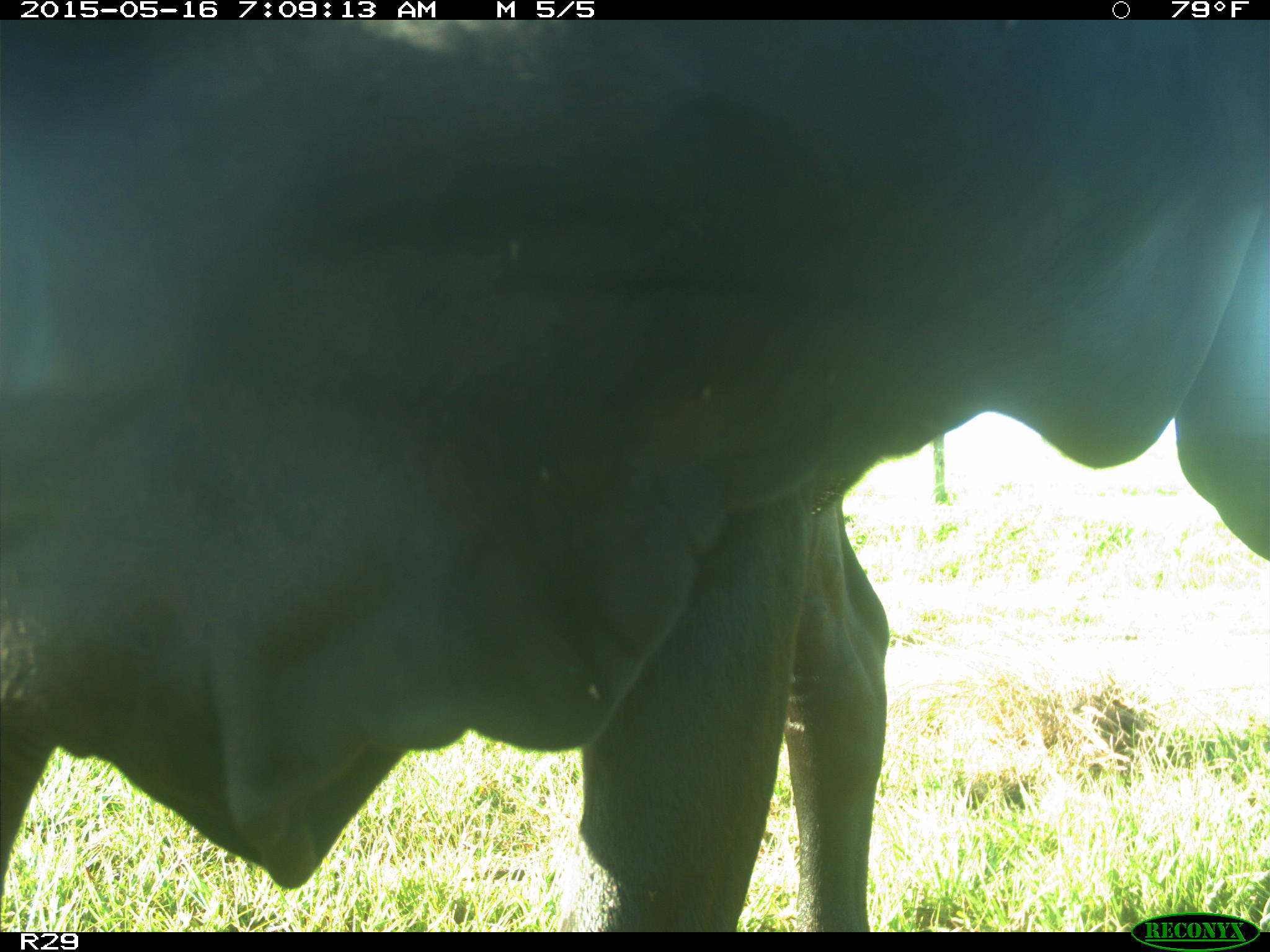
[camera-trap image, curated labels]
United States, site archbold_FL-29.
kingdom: Animalia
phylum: Chordata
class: Mammalia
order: Artiodactyla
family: Bovidae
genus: Bos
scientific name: Bos taurus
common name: domestic cow